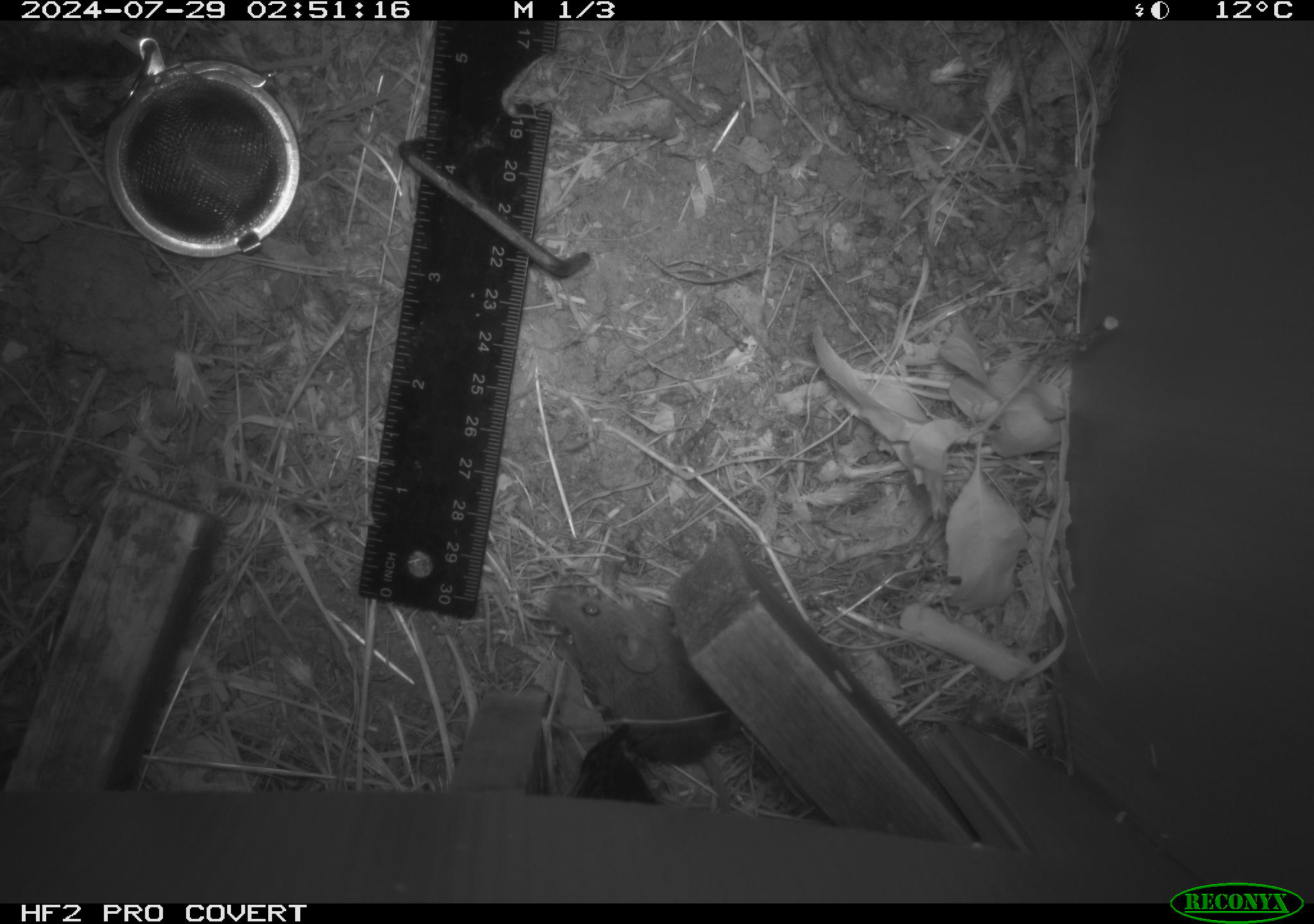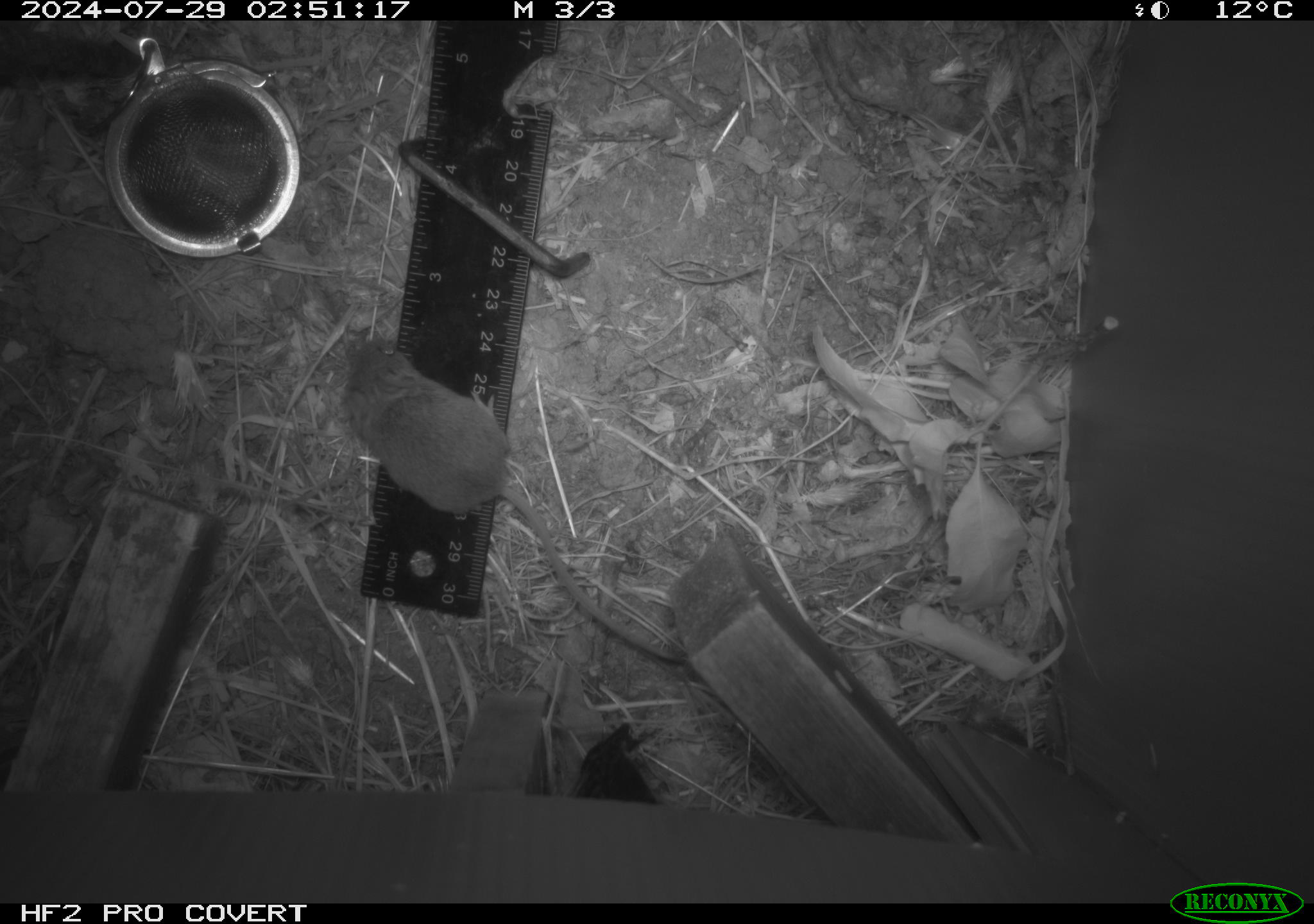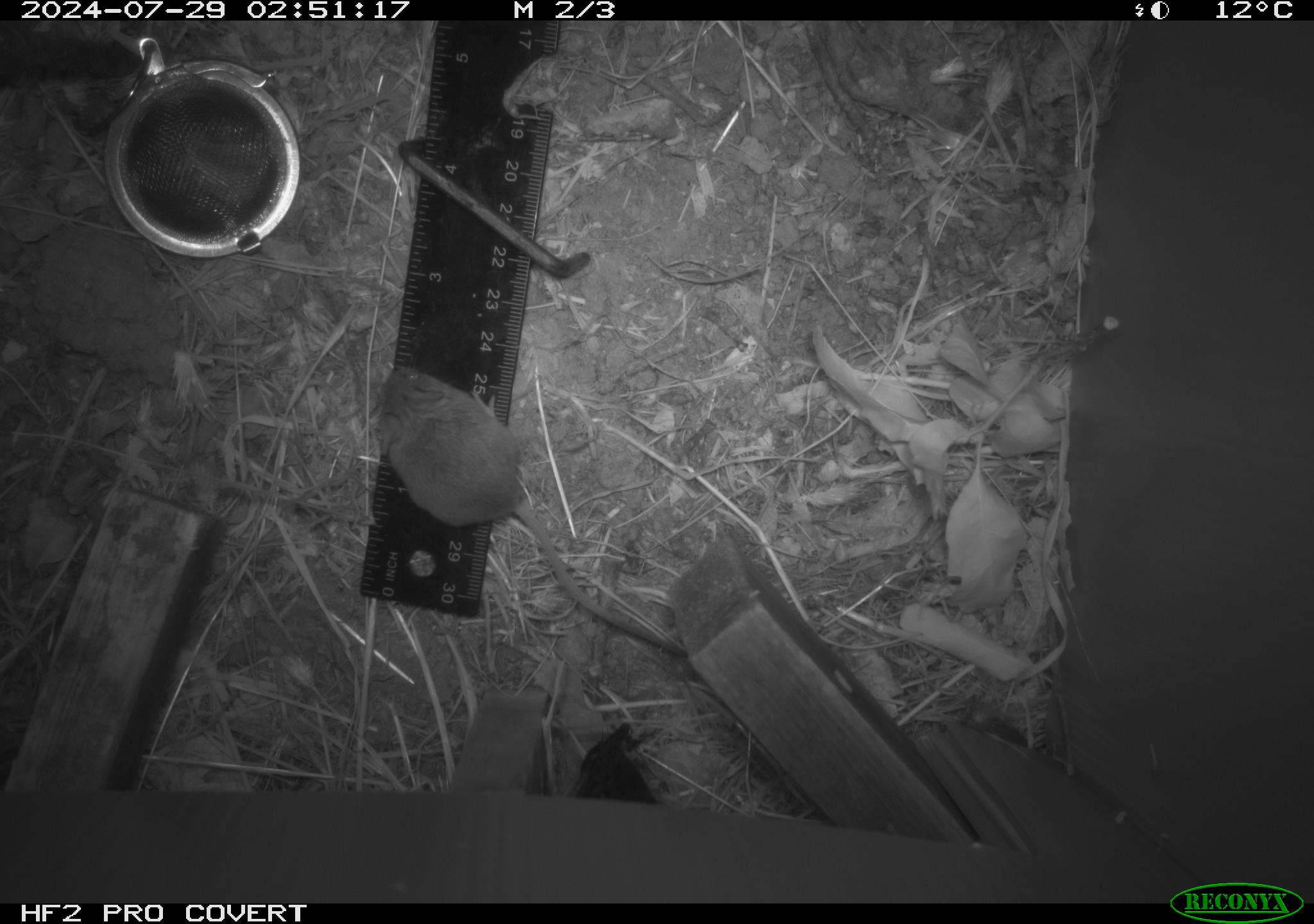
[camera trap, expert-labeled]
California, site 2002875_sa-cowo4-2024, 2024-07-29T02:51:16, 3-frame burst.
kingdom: Animalia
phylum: Chordata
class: Mammalia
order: Rodentia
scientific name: Rodentia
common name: mouse species